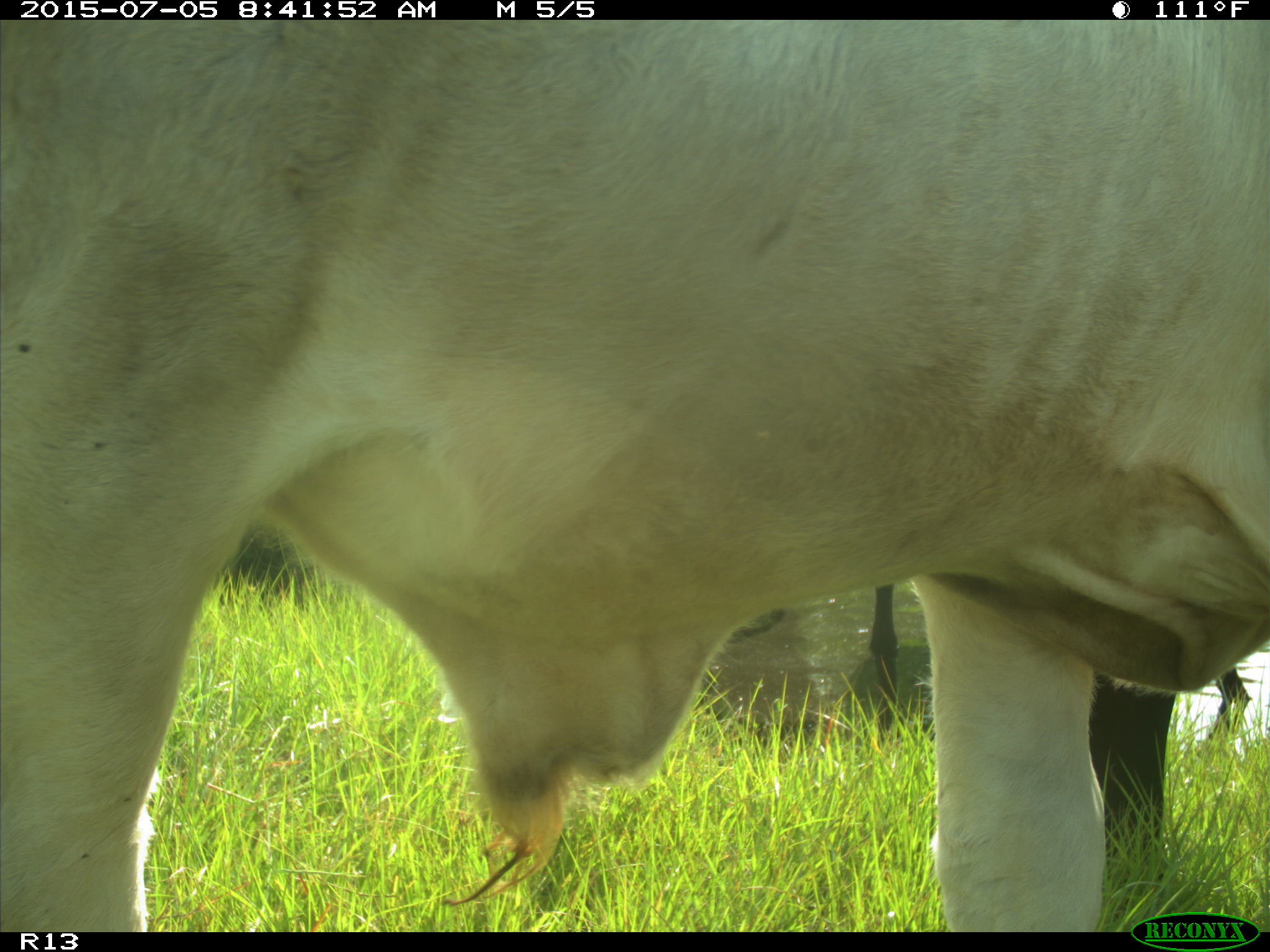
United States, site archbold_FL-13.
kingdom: Animalia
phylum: Chordata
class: Mammalia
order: Artiodactyla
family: Bovidae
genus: Bos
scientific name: Bos taurus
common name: domestic cow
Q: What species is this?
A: Bos taurus (domestic cow).